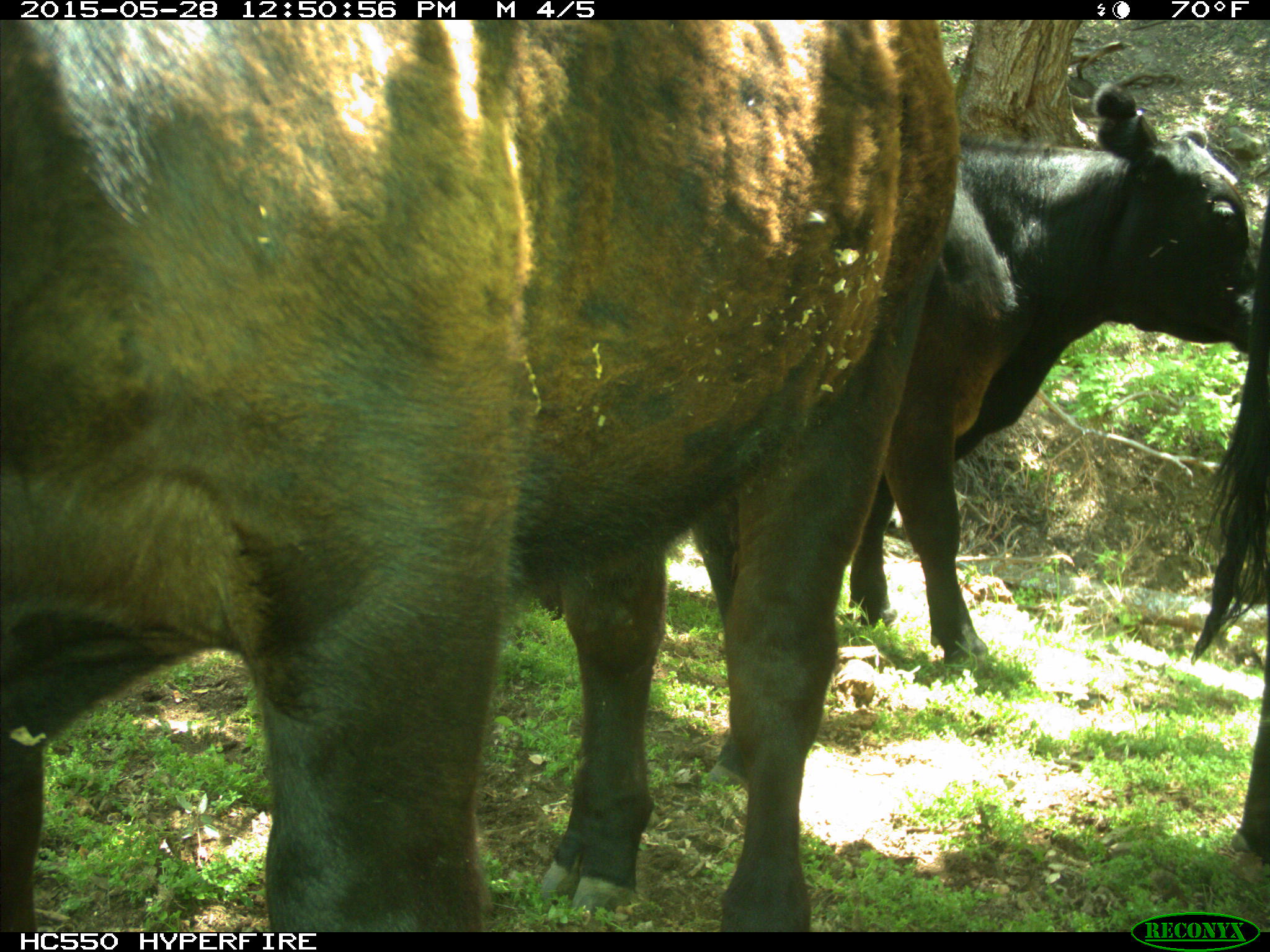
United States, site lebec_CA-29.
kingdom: Animalia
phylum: Chordata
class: Mammalia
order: Artiodactyla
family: Bovidae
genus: Bos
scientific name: Bos taurus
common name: domestic cow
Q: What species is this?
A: Bos taurus (domestic cow).